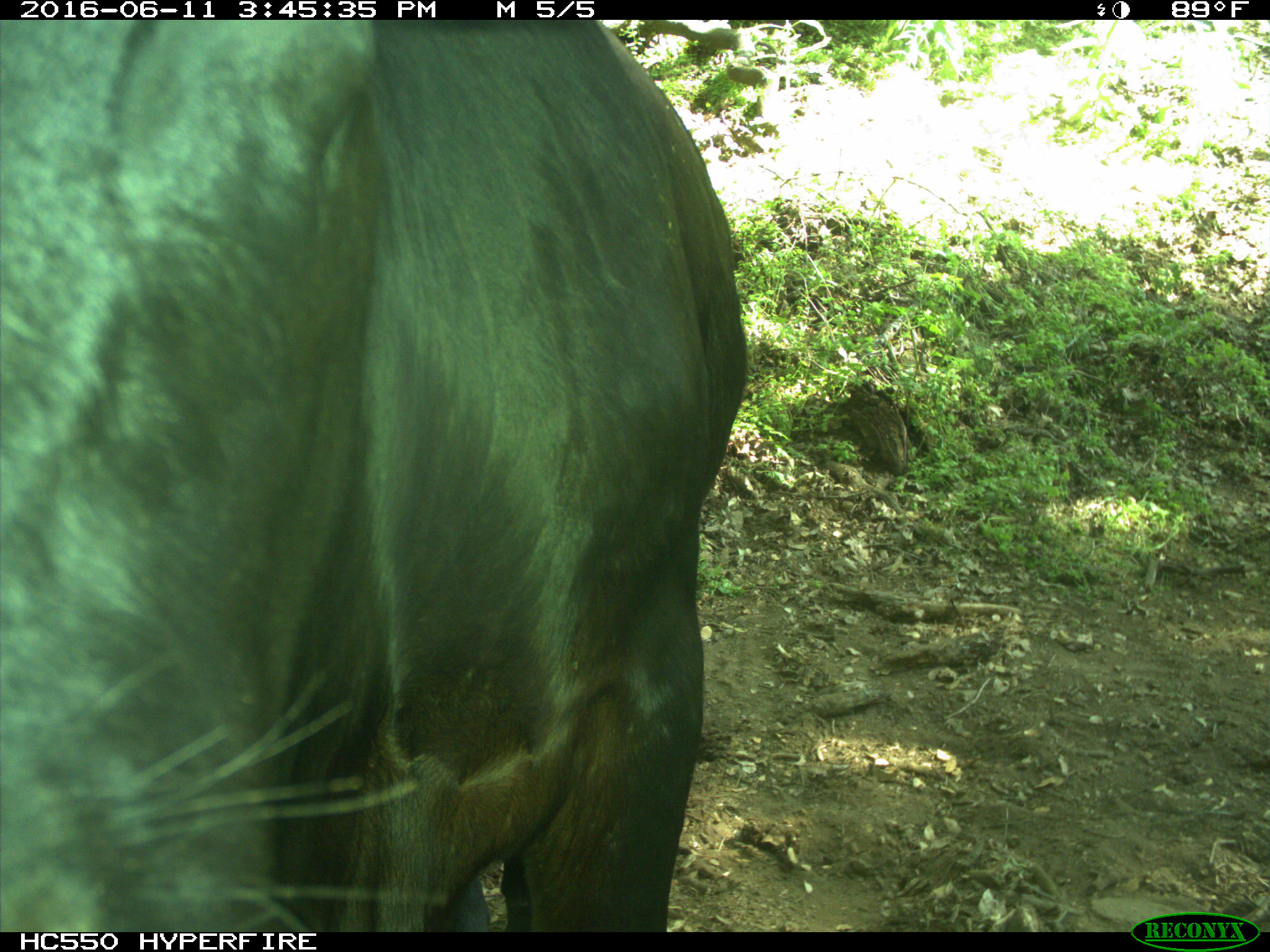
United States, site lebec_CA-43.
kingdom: Animalia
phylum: Chordata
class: Mammalia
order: Artiodactyla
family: Bovidae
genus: Bos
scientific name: Bos taurus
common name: domestic cow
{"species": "Bos taurus (domestic cow)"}